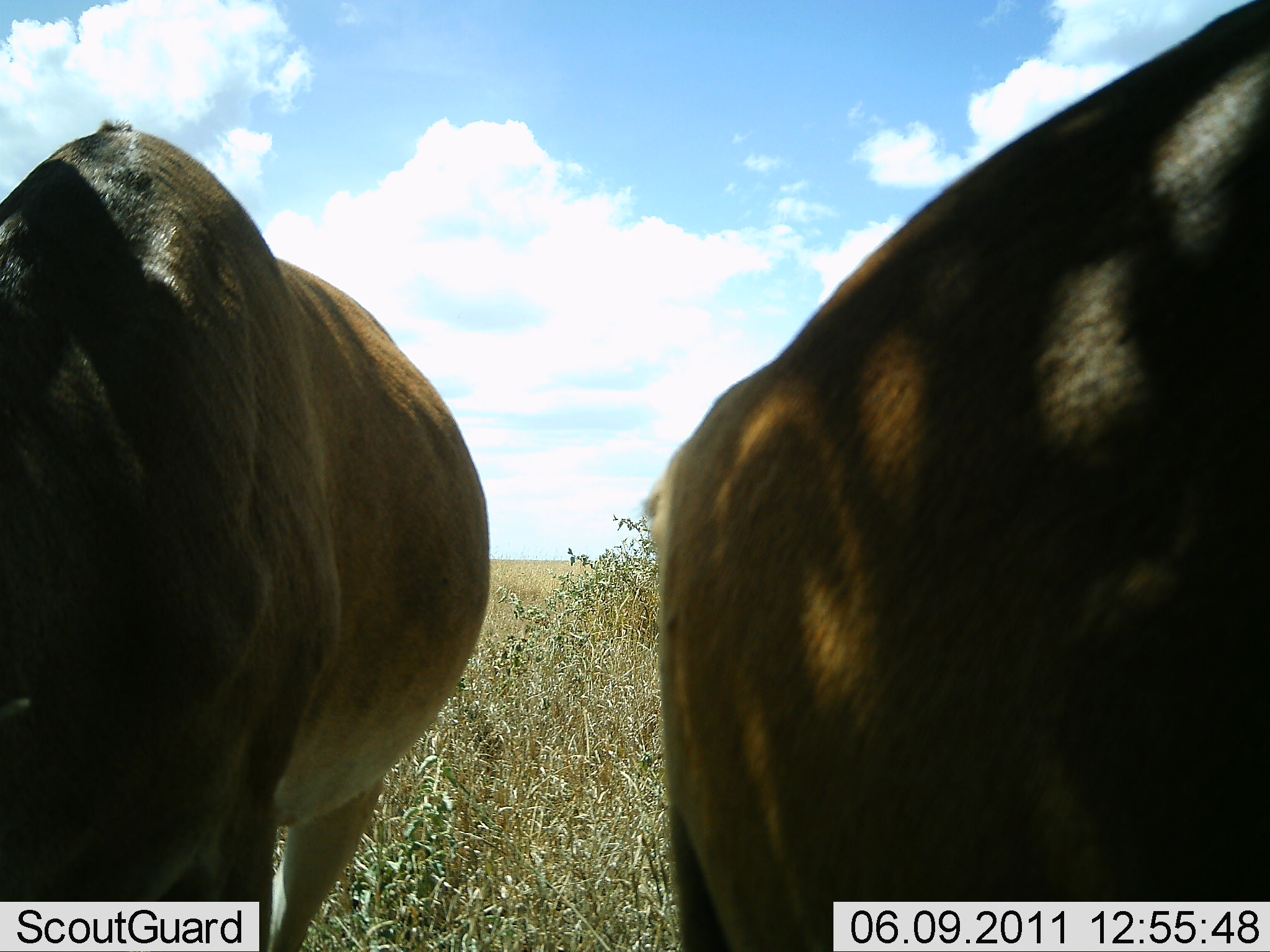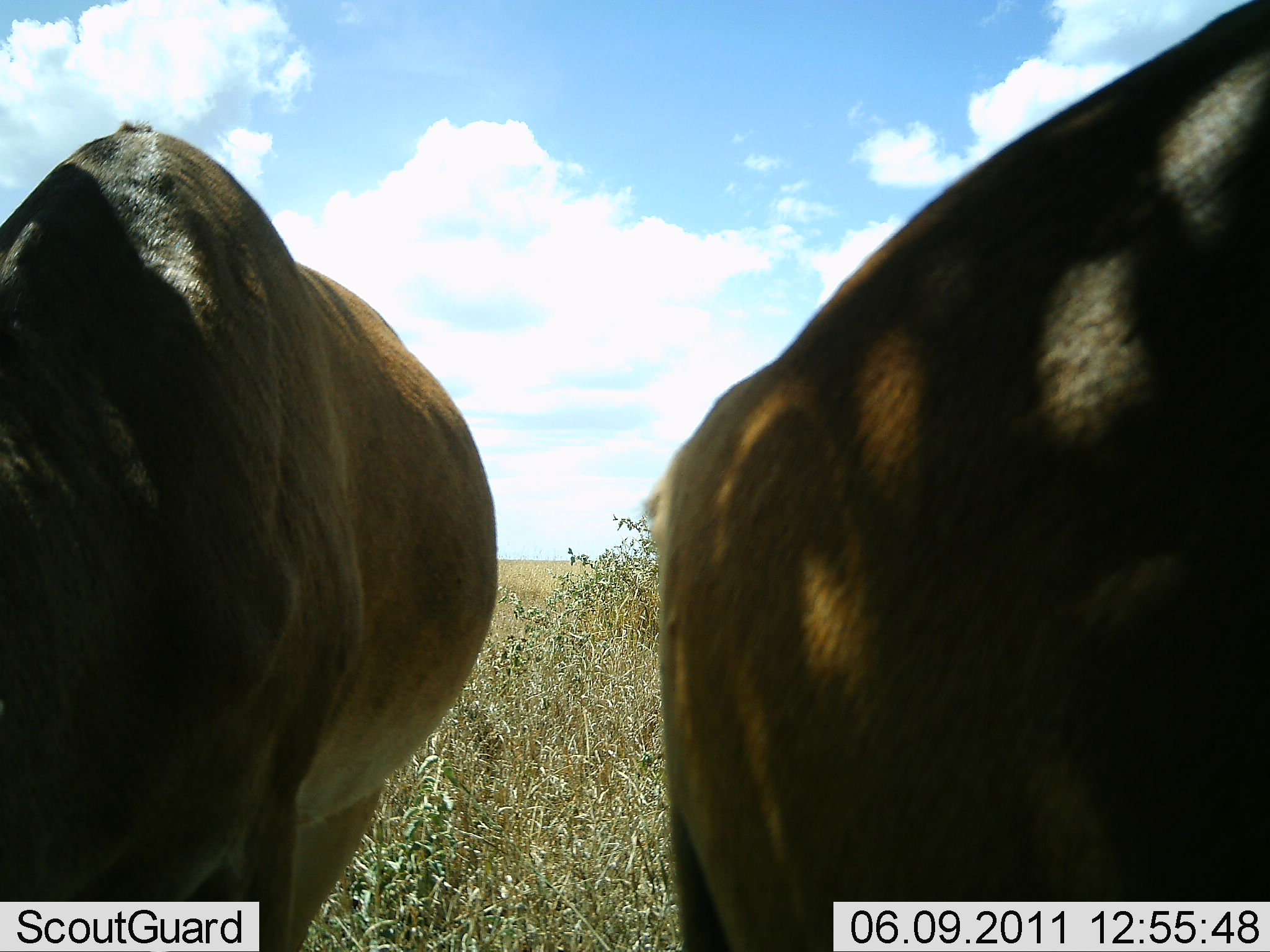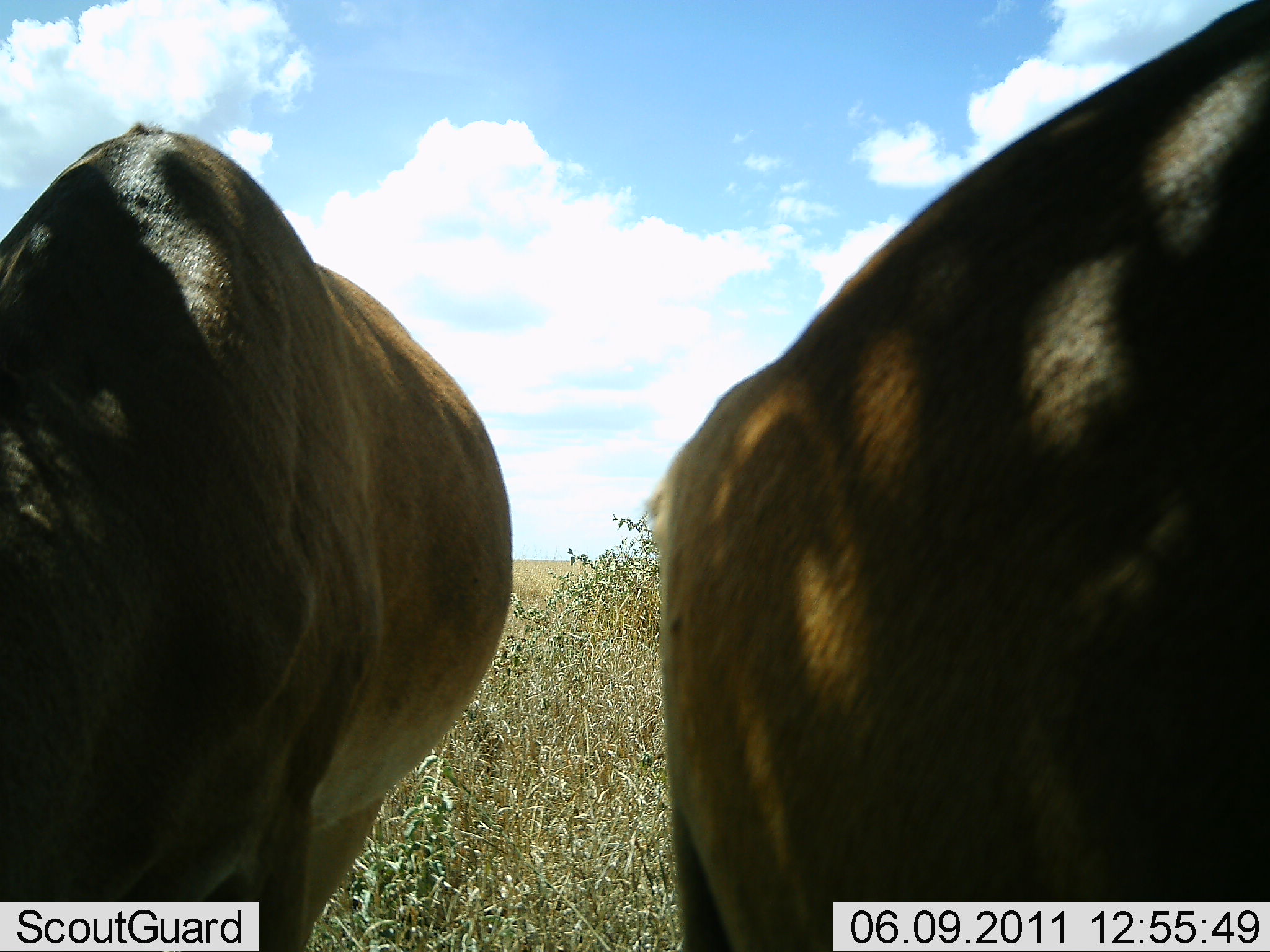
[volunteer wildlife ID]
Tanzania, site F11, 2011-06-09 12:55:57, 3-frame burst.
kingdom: Animalia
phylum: Chordata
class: Mammalia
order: Artiodactyla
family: Bovidae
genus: Alcelaphus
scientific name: Alcelaphus buselaphus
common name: hartebeest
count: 2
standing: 60%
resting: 20%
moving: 0%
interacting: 0%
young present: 0%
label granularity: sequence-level